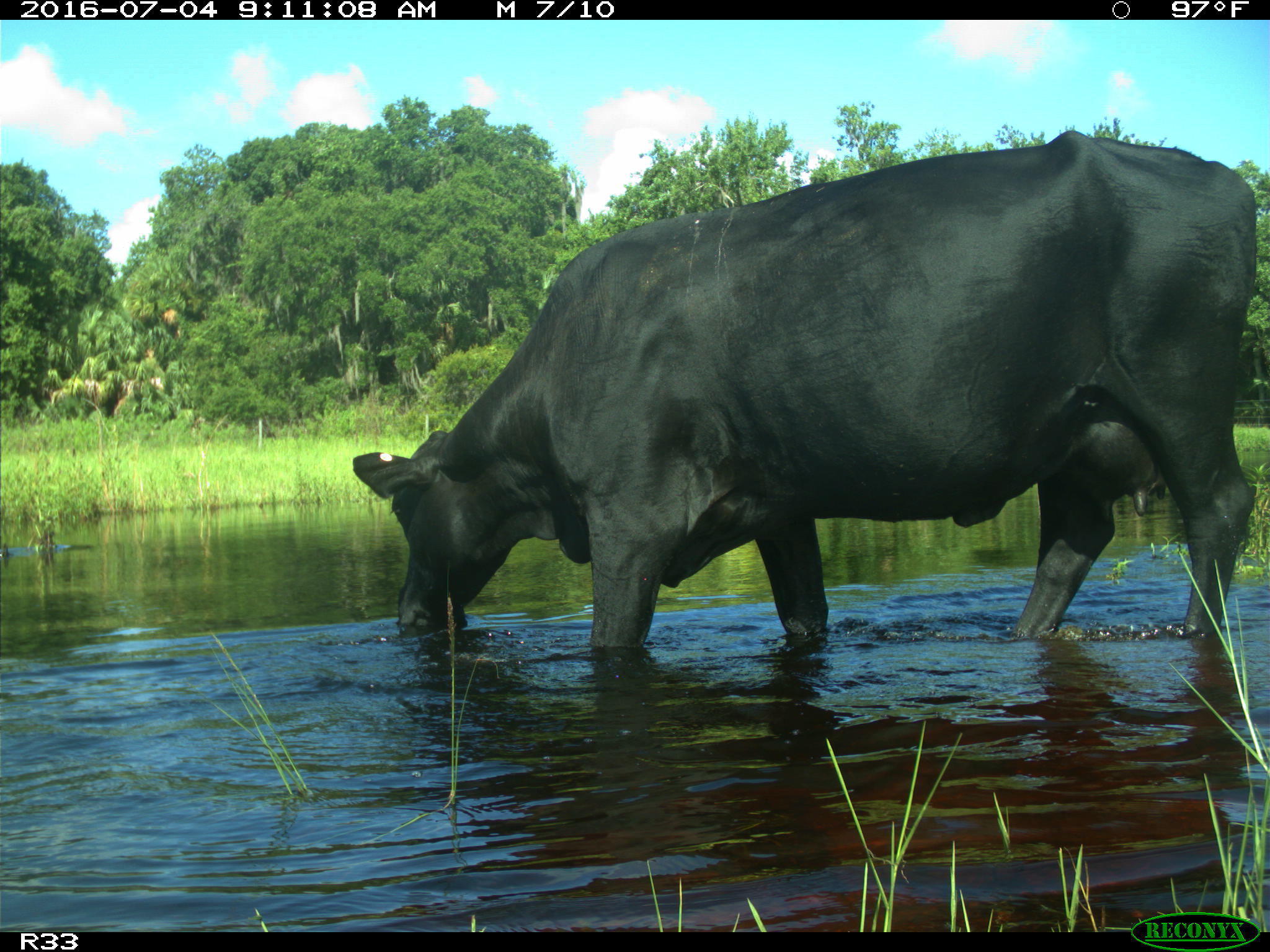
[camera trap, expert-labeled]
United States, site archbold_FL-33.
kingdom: Animalia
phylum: Chordata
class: Mammalia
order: Artiodactyla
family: Bovidae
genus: Bos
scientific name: Bos taurus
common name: domestic cow